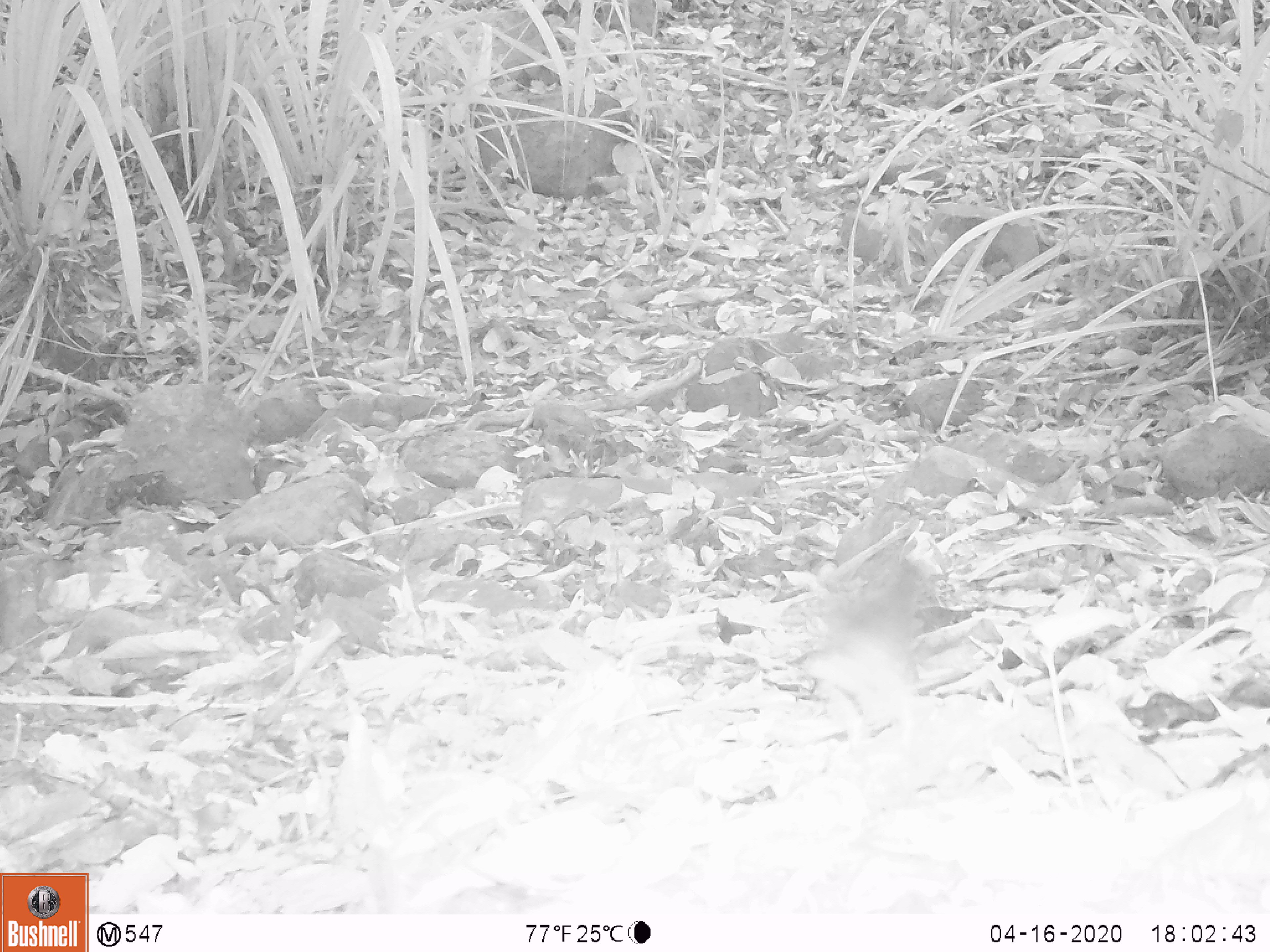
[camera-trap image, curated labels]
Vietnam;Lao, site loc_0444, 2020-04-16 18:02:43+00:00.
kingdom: Animalia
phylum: Chordata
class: Mammalia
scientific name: Mammalia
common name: mammal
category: unidentified small mammal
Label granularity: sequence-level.